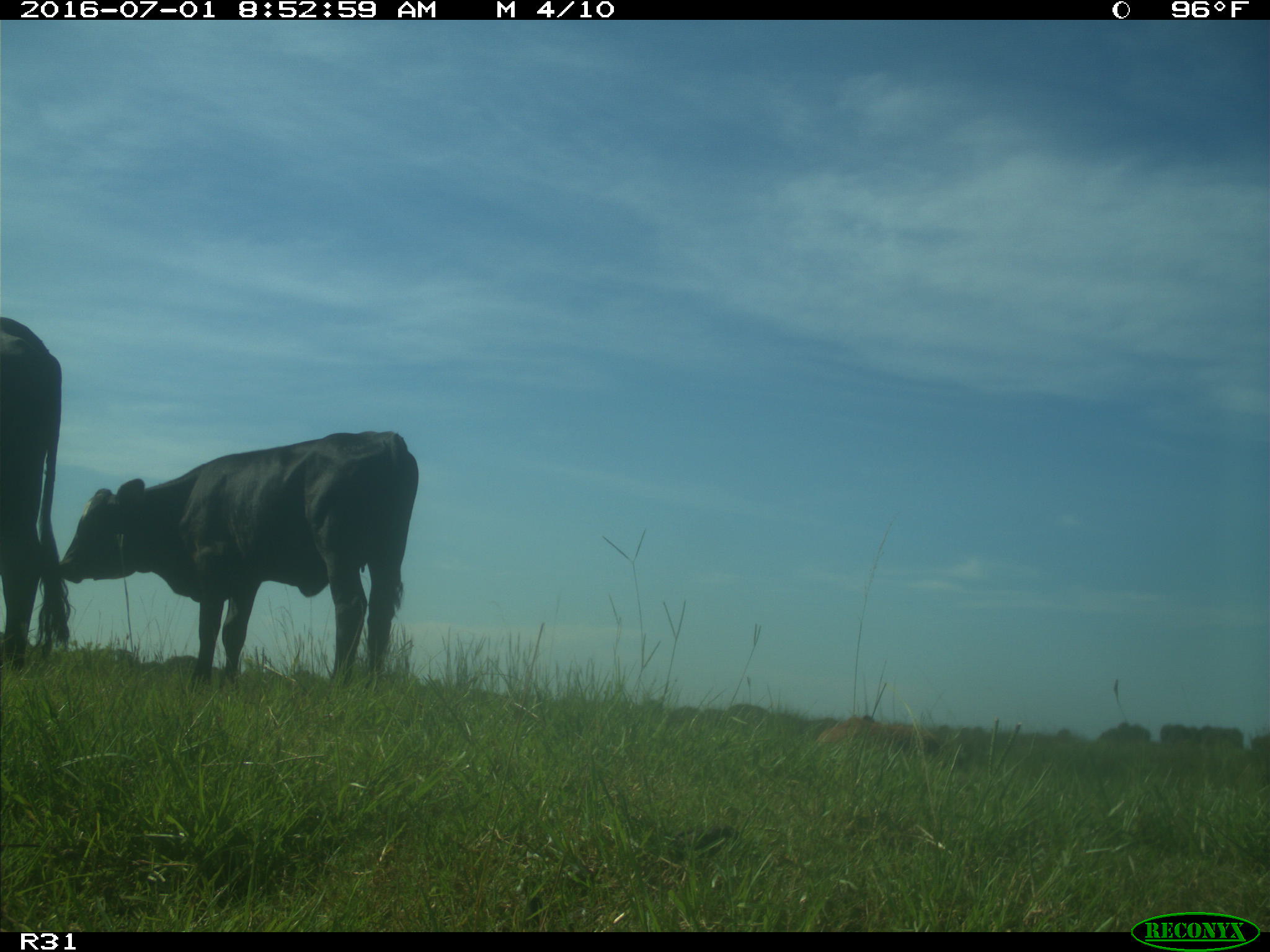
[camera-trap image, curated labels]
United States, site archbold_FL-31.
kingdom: Animalia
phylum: Chordata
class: Mammalia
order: Artiodactyla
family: Bovidae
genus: Bos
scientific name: Bos taurus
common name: domestic cow